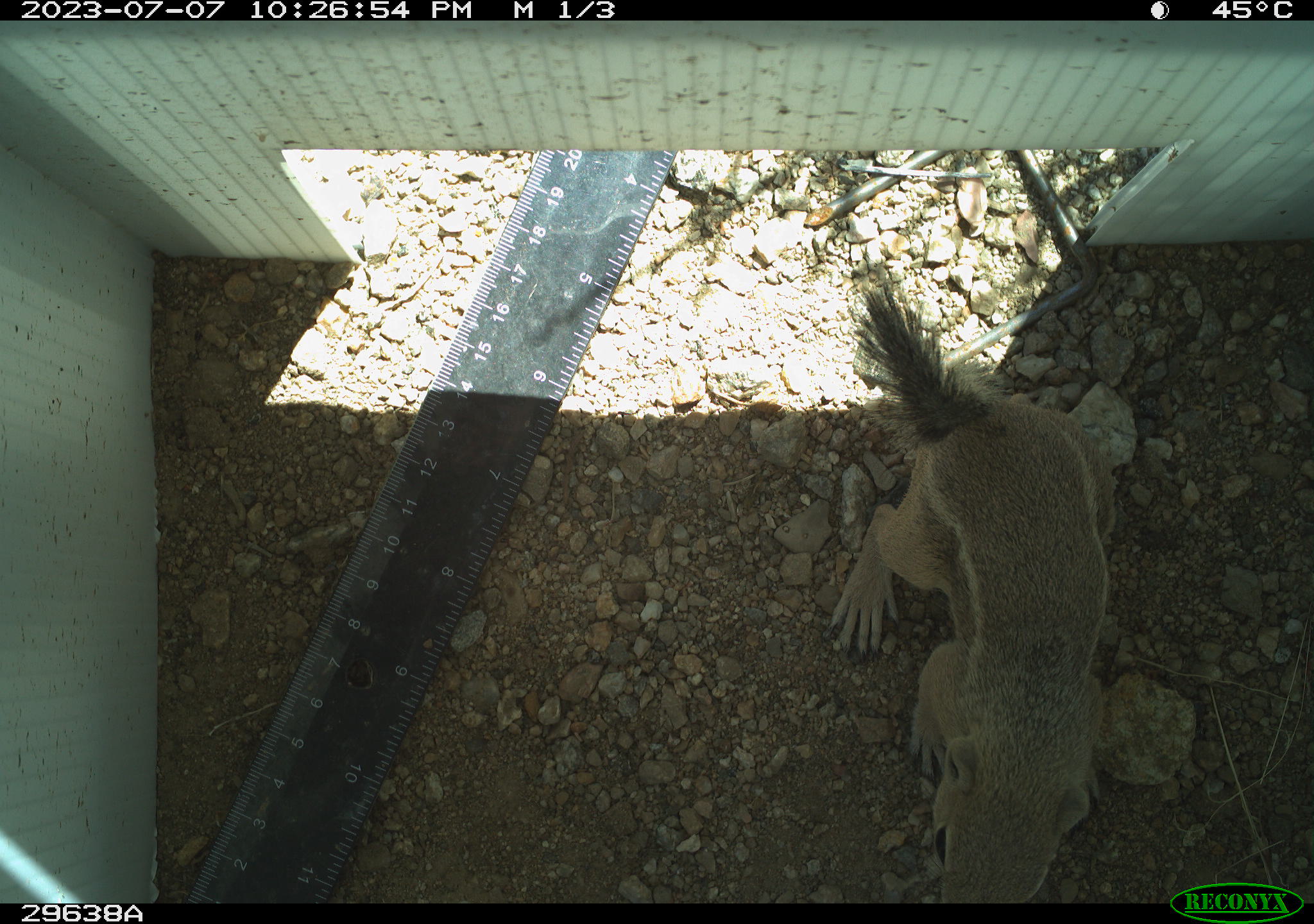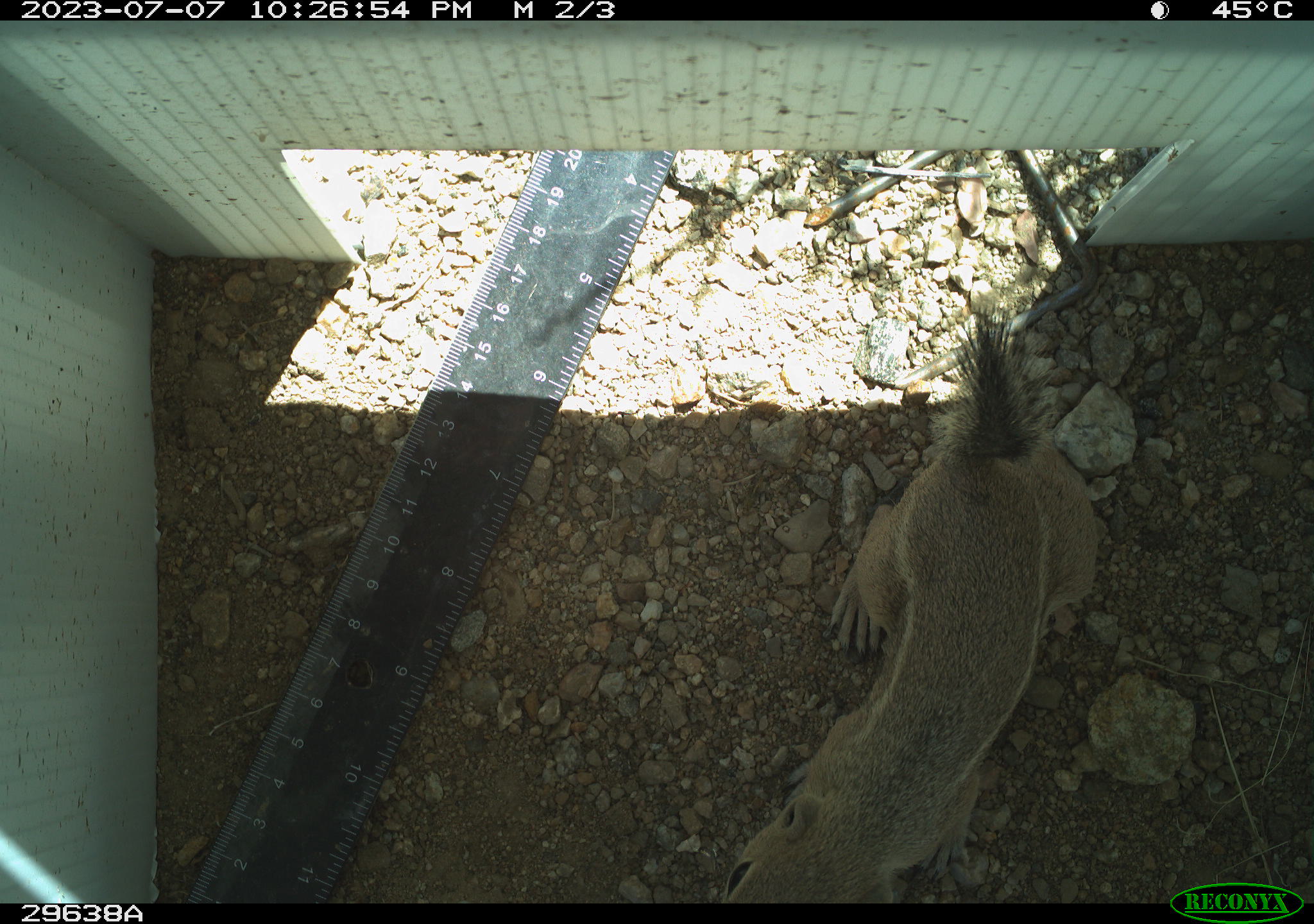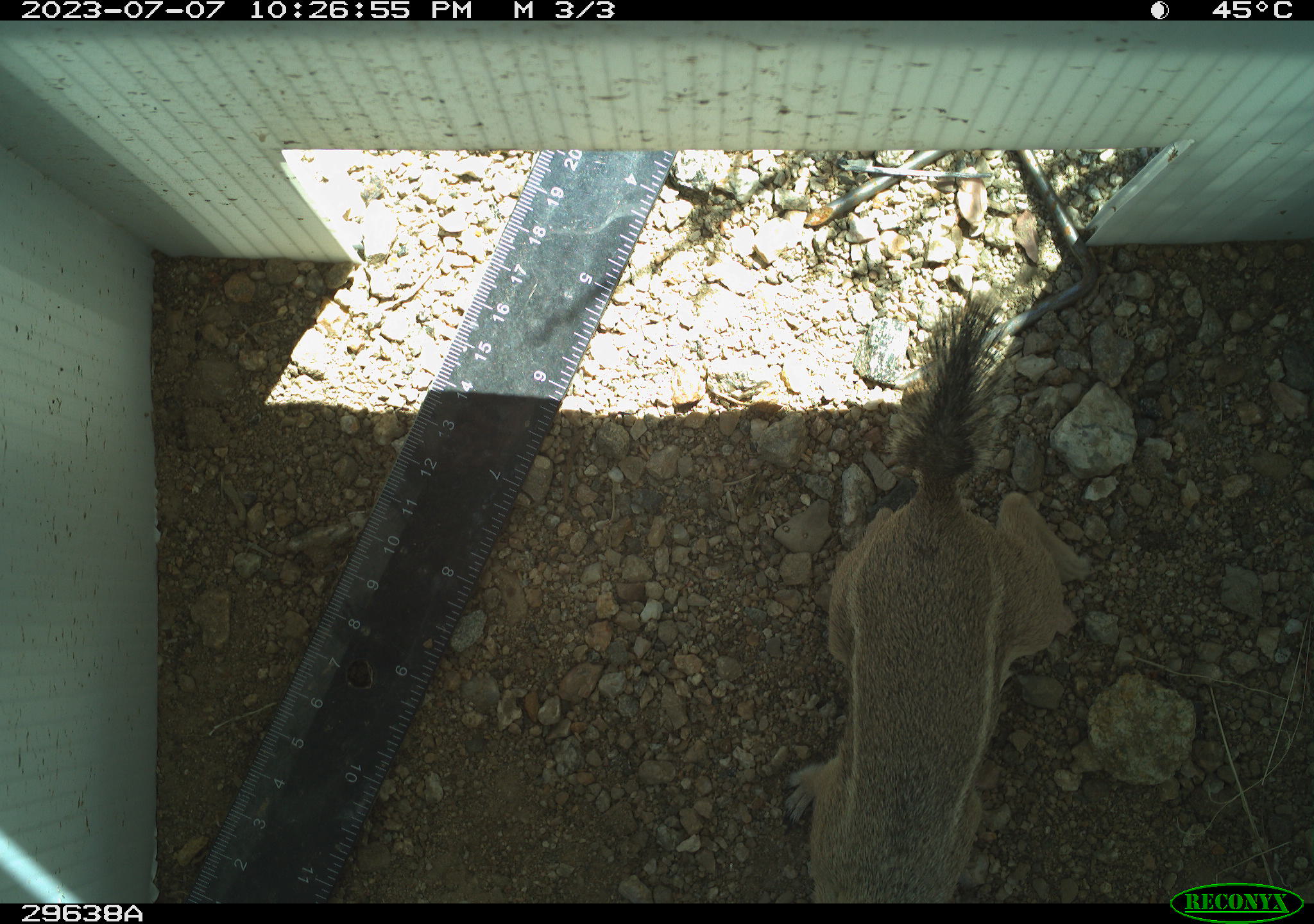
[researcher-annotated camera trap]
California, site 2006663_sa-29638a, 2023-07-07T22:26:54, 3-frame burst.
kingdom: Animalia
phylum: Chordata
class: Mammalia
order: Rodentia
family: Sciuridae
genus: Ammospermophilus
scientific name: Ammospermophilus leucurus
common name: white-tailed antelope squirrel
White-tailed antelope squirrel (Ammospermophilus leucurus).